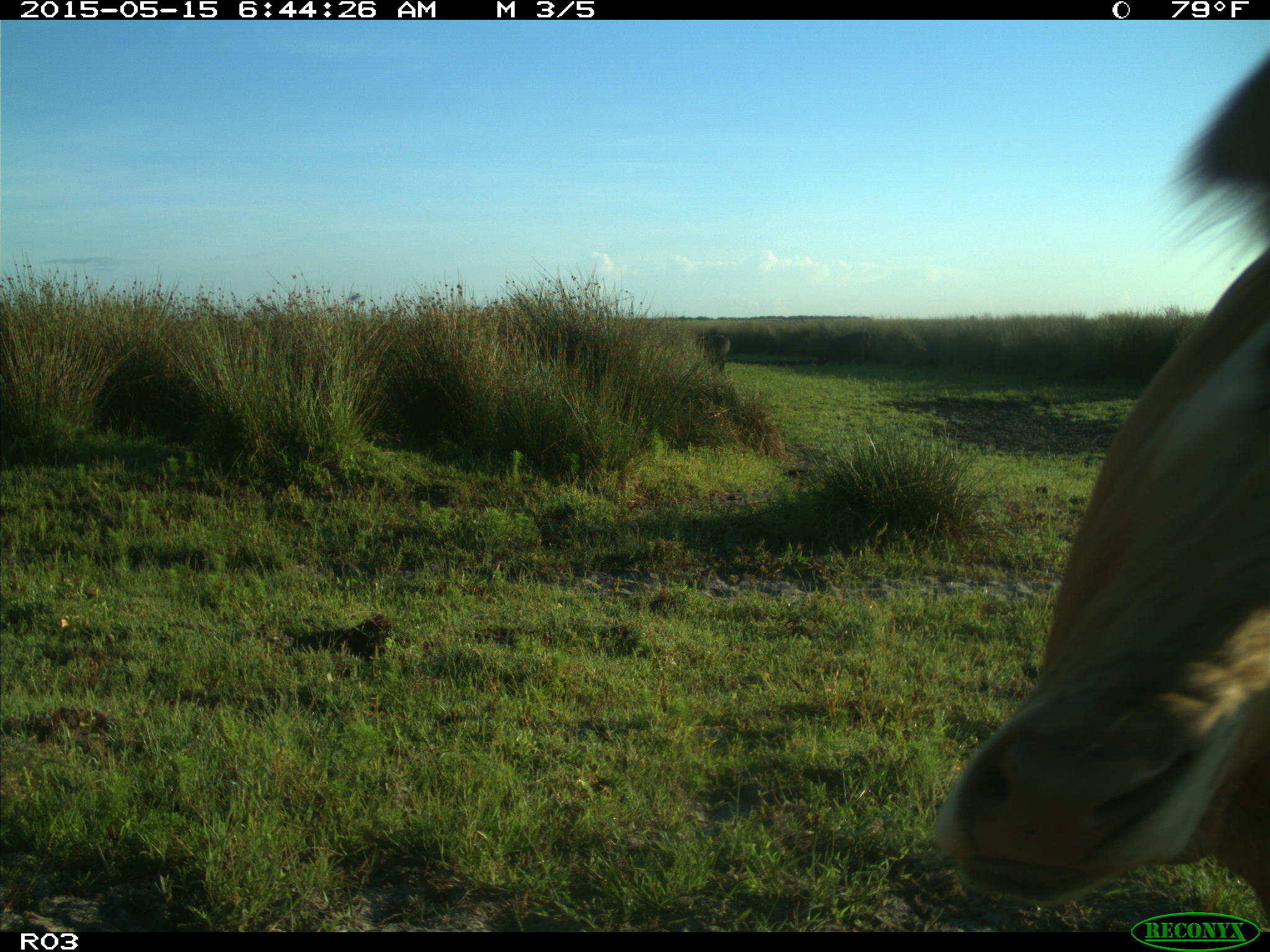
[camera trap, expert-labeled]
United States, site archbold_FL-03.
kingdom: Animalia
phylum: Chordata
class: Mammalia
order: Artiodactyla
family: Bovidae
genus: Bos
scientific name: Bos taurus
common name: domestic cow